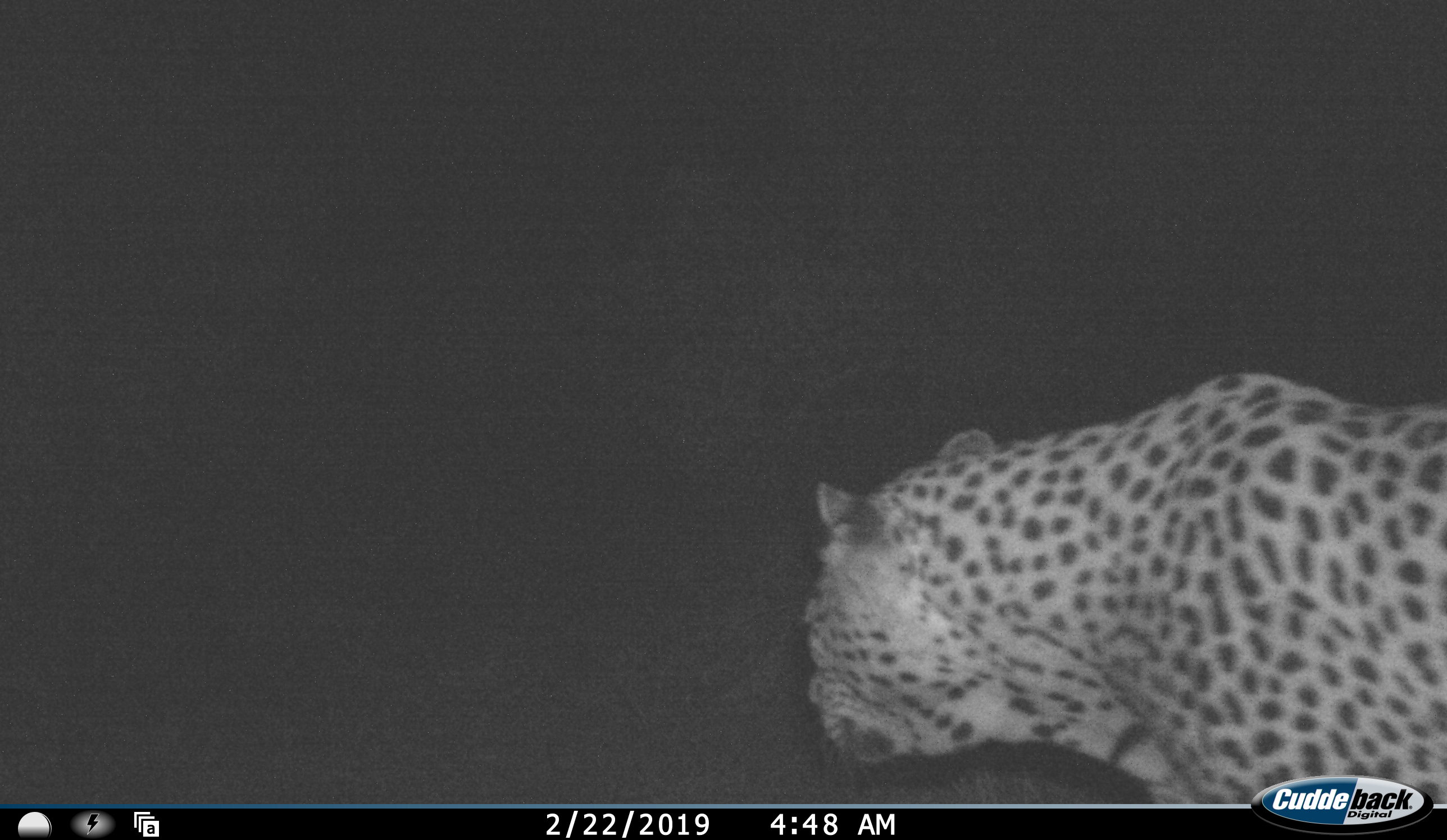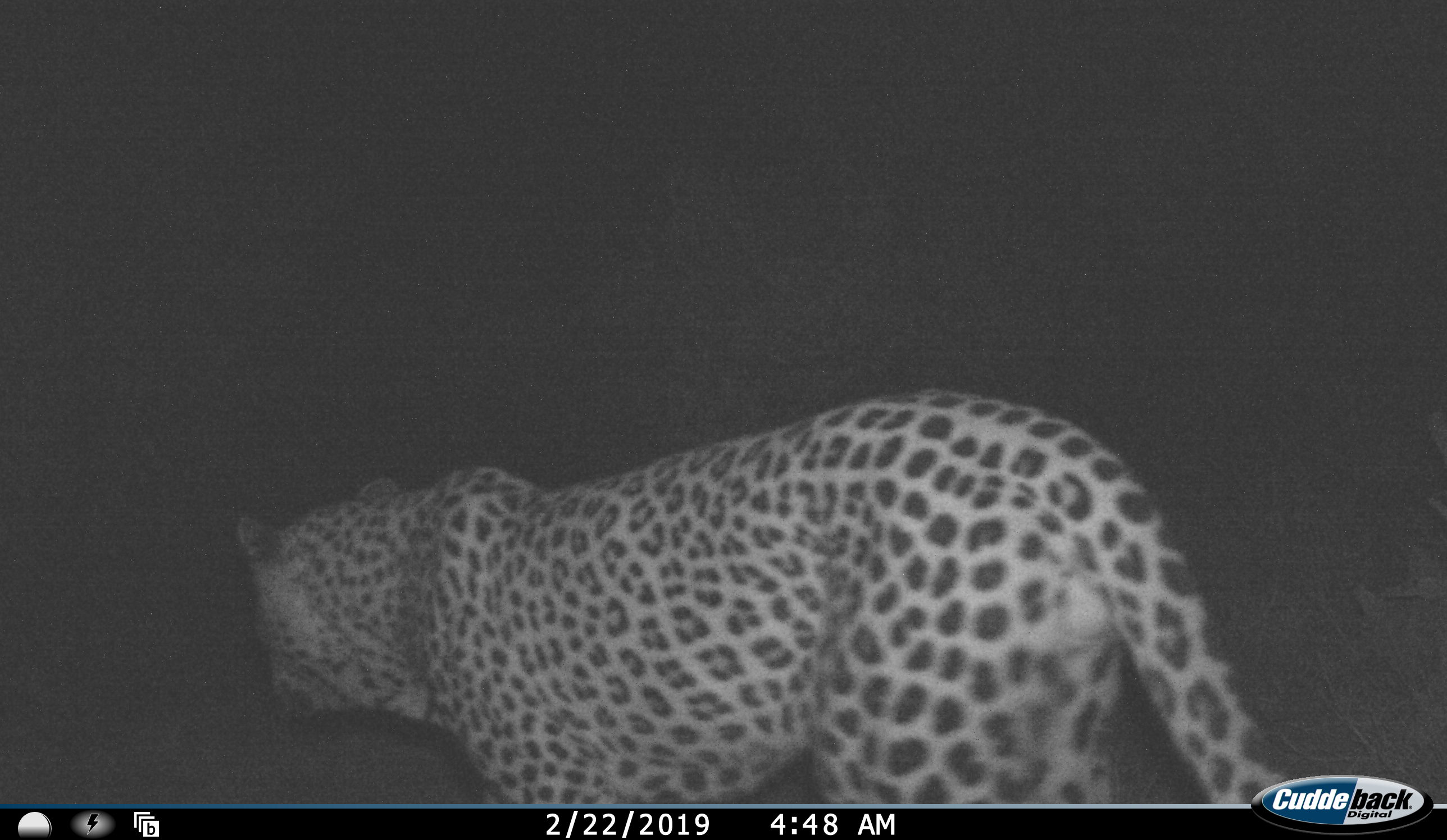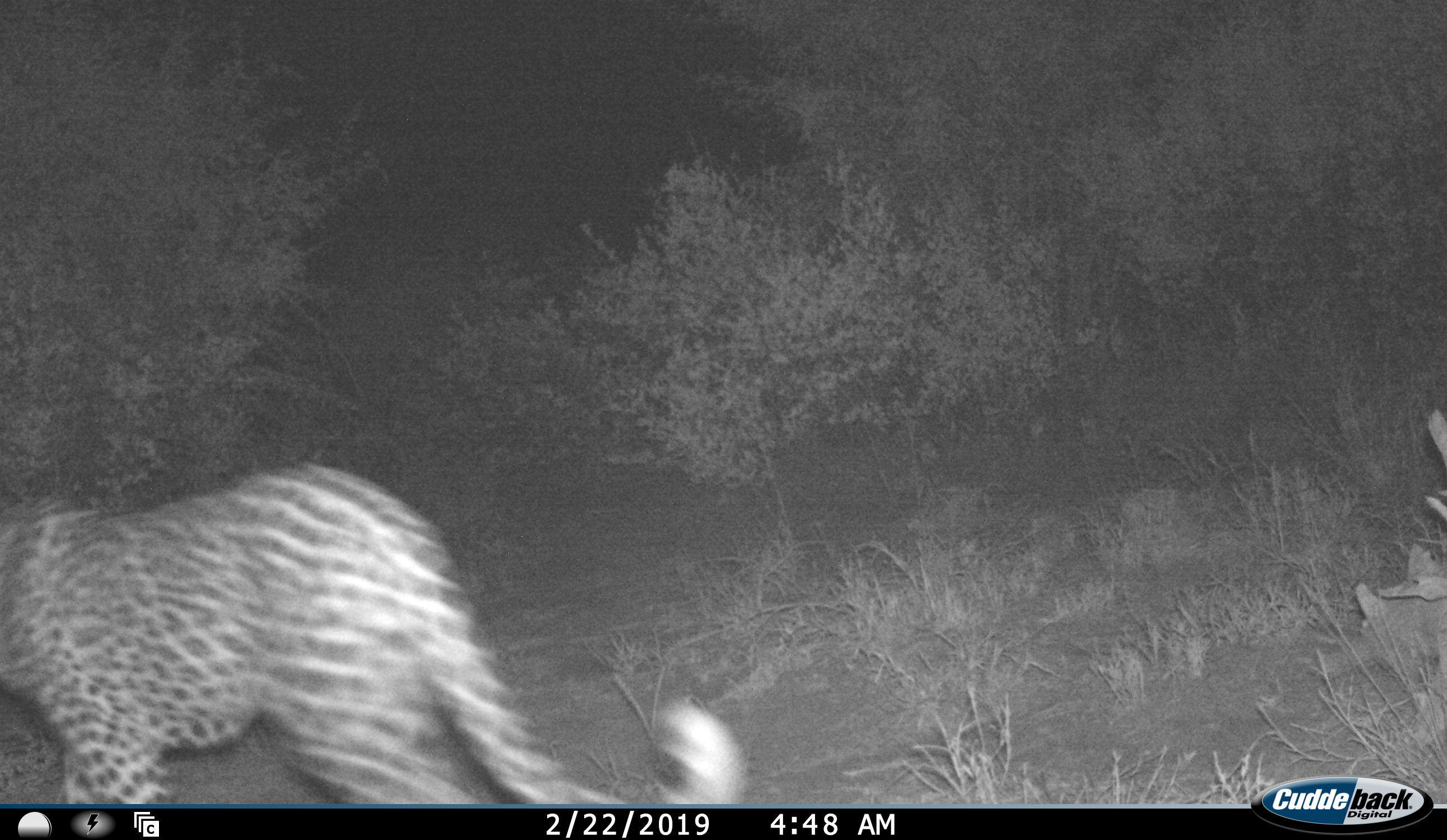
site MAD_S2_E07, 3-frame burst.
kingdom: Animalia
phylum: Chordata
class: Mammalia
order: Carnivora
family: Felidae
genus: Panthera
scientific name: Panthera pardus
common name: leopard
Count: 1.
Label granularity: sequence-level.